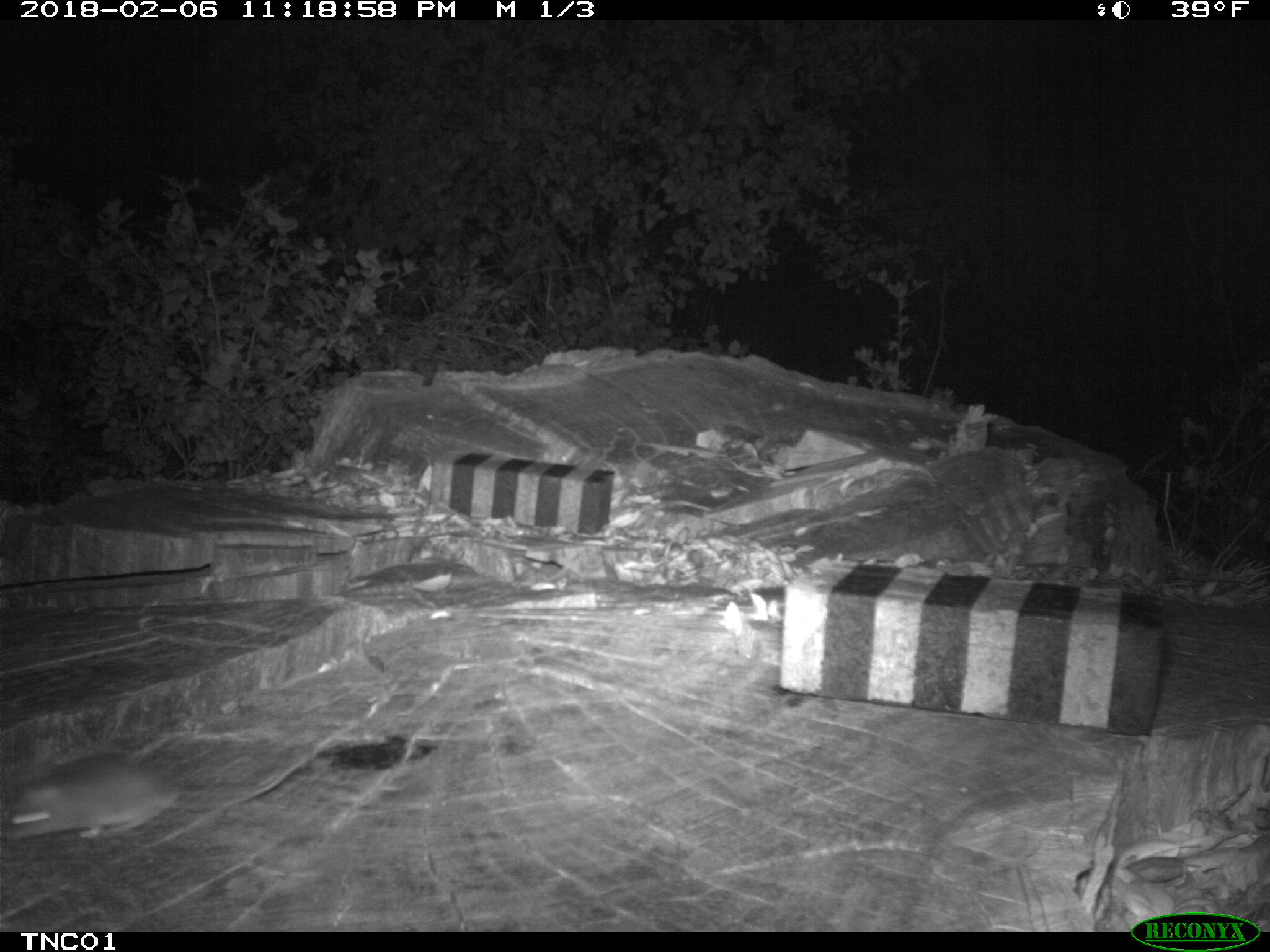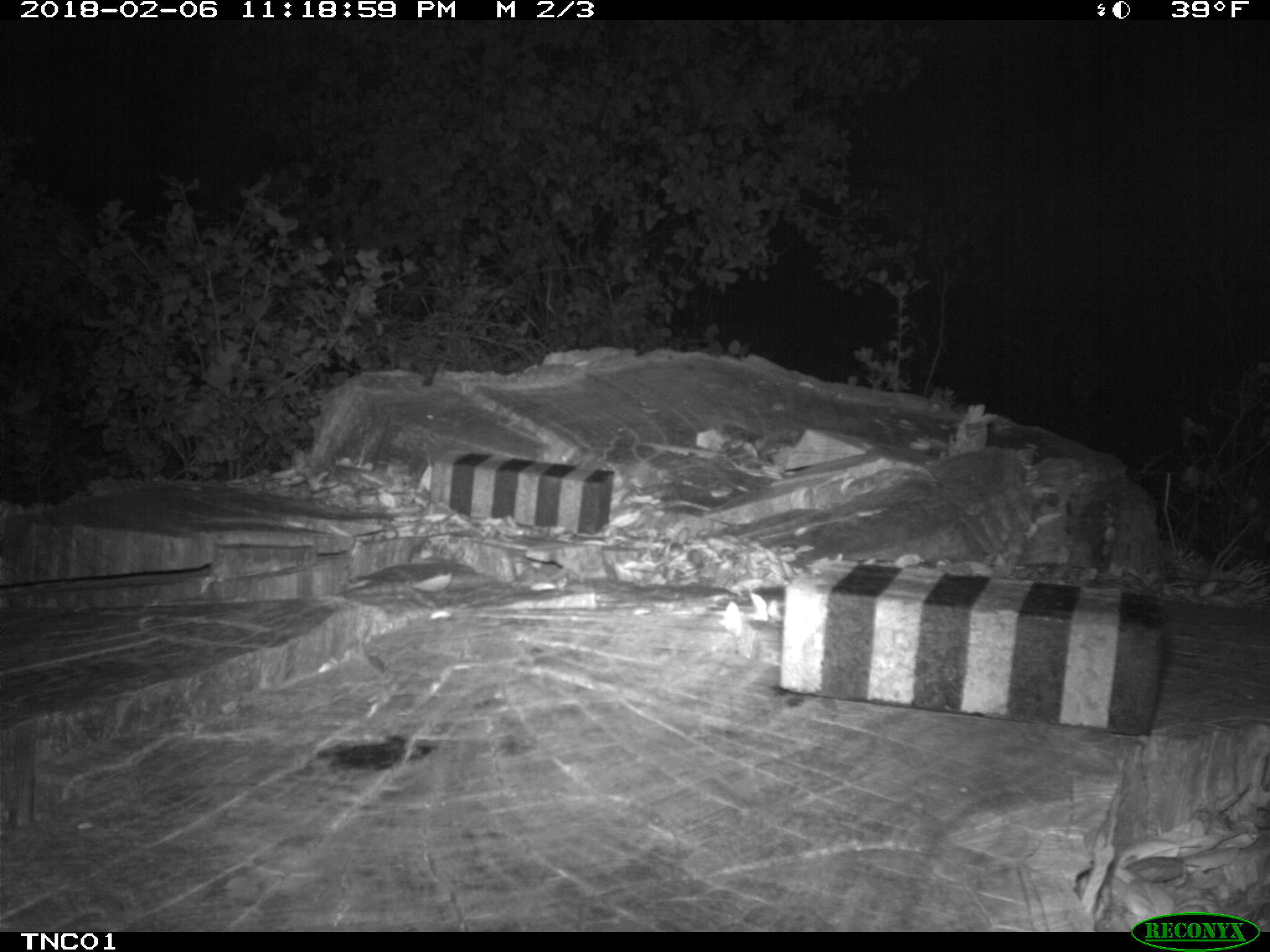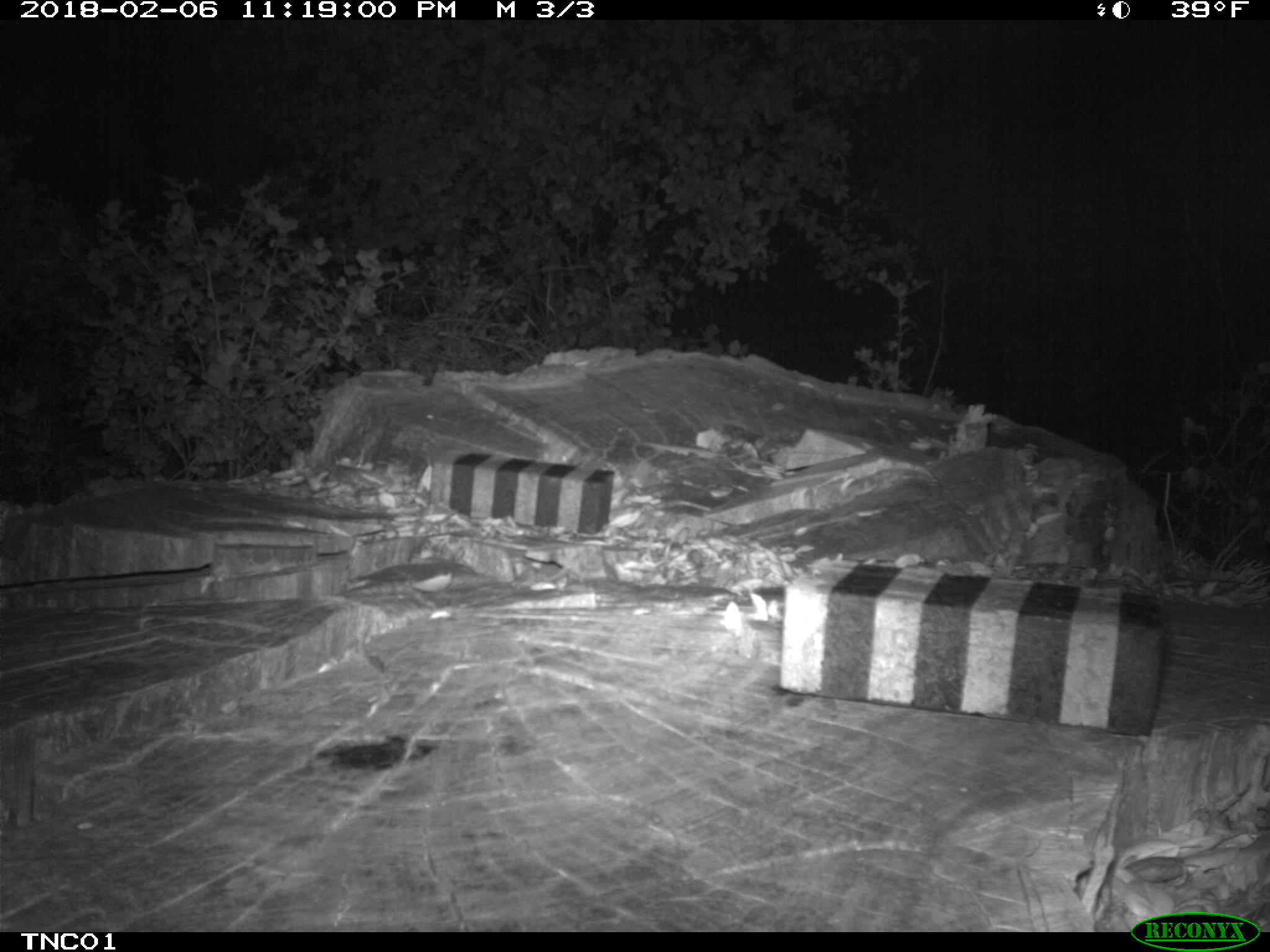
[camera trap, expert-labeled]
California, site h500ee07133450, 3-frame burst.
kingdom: Animalia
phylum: Chordata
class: Mammalia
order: Rodentia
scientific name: Rodentia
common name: rodent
Rodent (Rodentia).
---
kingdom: Animalia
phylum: Chordata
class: Aves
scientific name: Aves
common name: bird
Bird (Aves).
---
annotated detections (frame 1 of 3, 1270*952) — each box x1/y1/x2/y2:
rodent: 0/751/304/839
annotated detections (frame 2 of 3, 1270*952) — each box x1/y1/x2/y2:
bird: 329/558/470/609